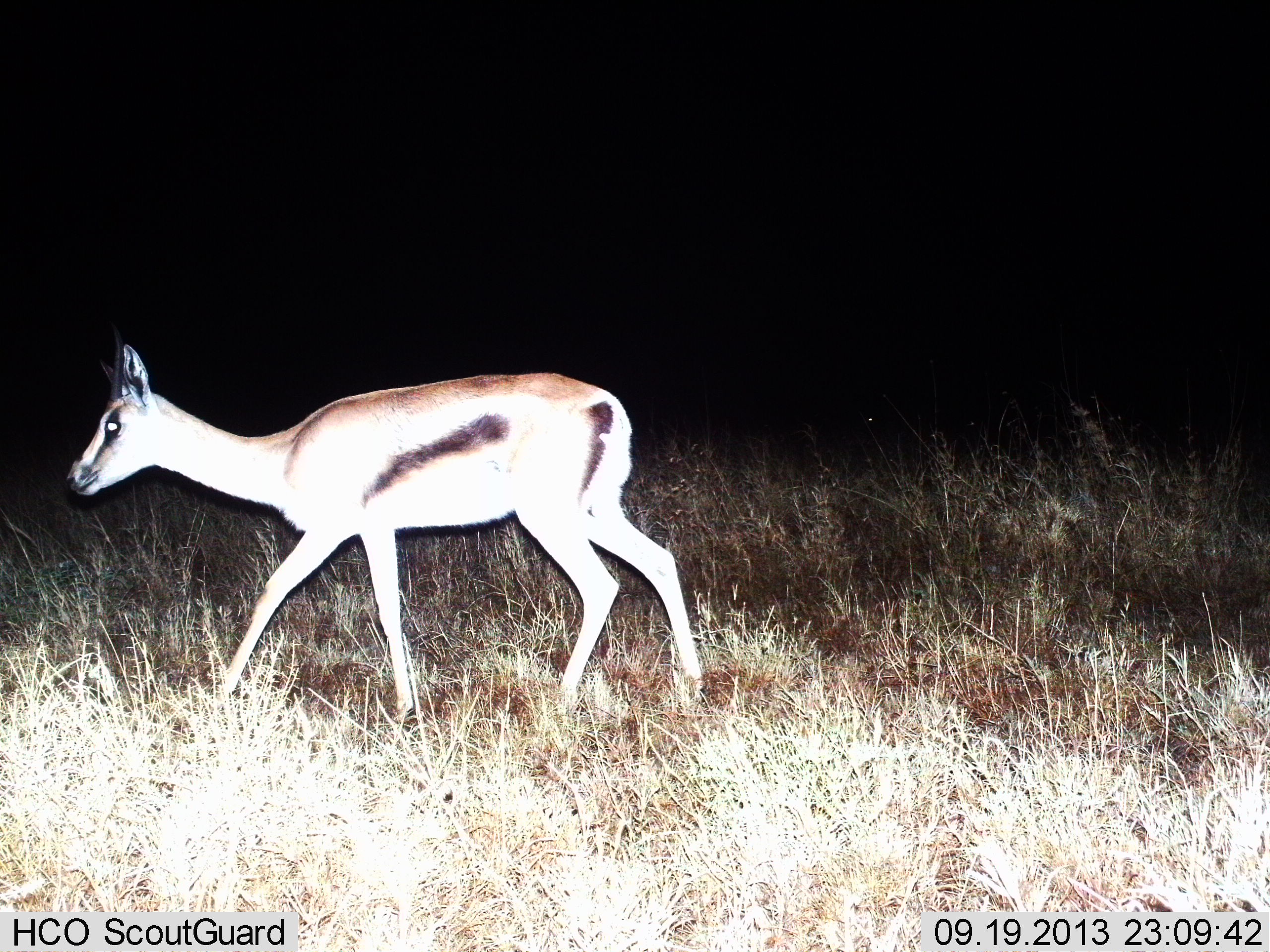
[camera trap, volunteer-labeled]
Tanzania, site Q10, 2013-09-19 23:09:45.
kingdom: Animalia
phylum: Chordata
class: Mammalia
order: Artiodactyla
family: Bovidae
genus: Eudorcas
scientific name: Eudorcas thomsonii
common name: thomson's gazelle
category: gazellethomsons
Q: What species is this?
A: Gazellethomsons (thomson's gazelle) (Eudorcas thomsonii).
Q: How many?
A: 1.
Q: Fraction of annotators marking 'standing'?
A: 18%.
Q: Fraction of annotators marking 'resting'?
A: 3%.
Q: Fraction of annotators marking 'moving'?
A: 85%.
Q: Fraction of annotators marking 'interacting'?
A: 3%.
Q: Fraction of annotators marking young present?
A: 6%.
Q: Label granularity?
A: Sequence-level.